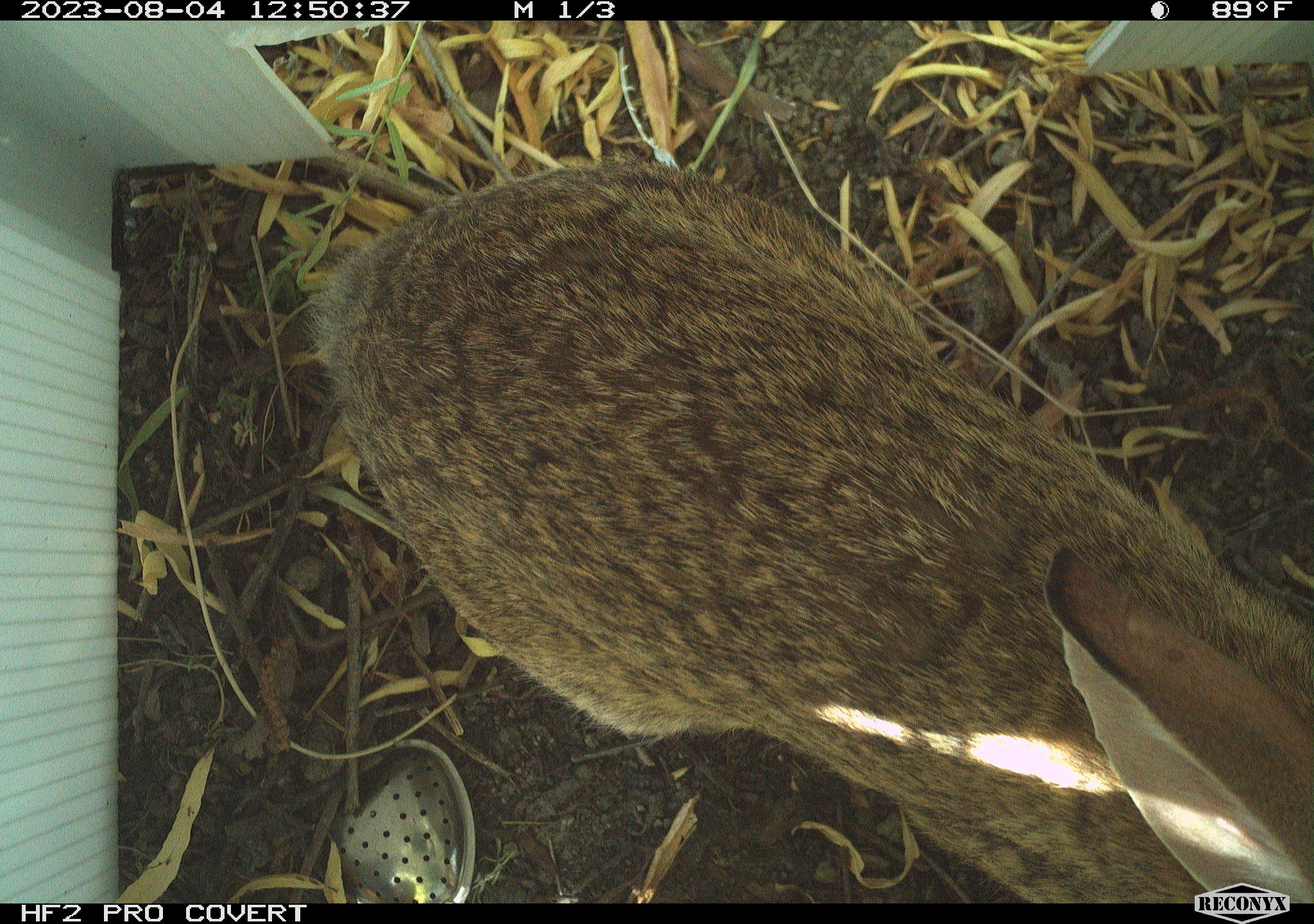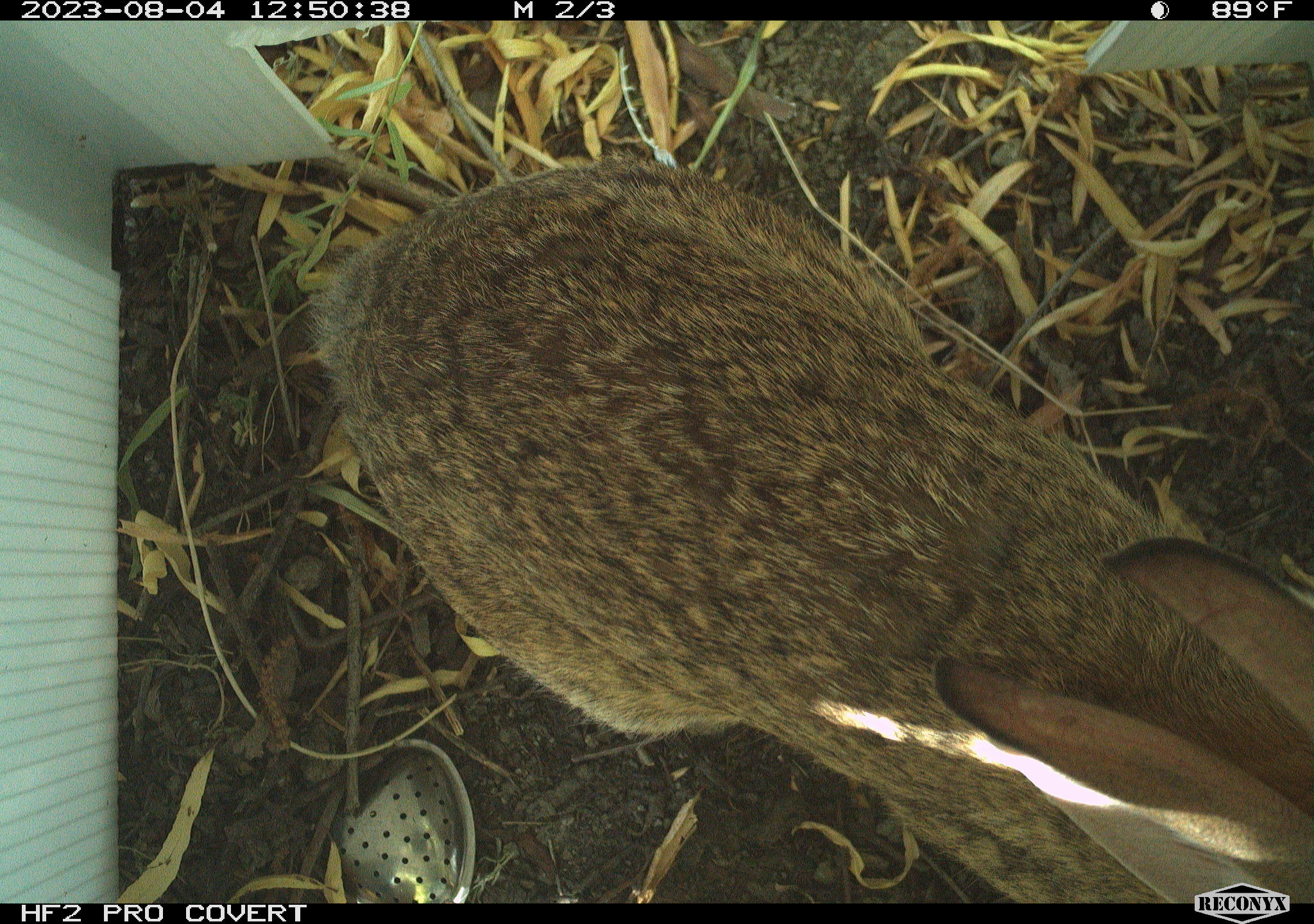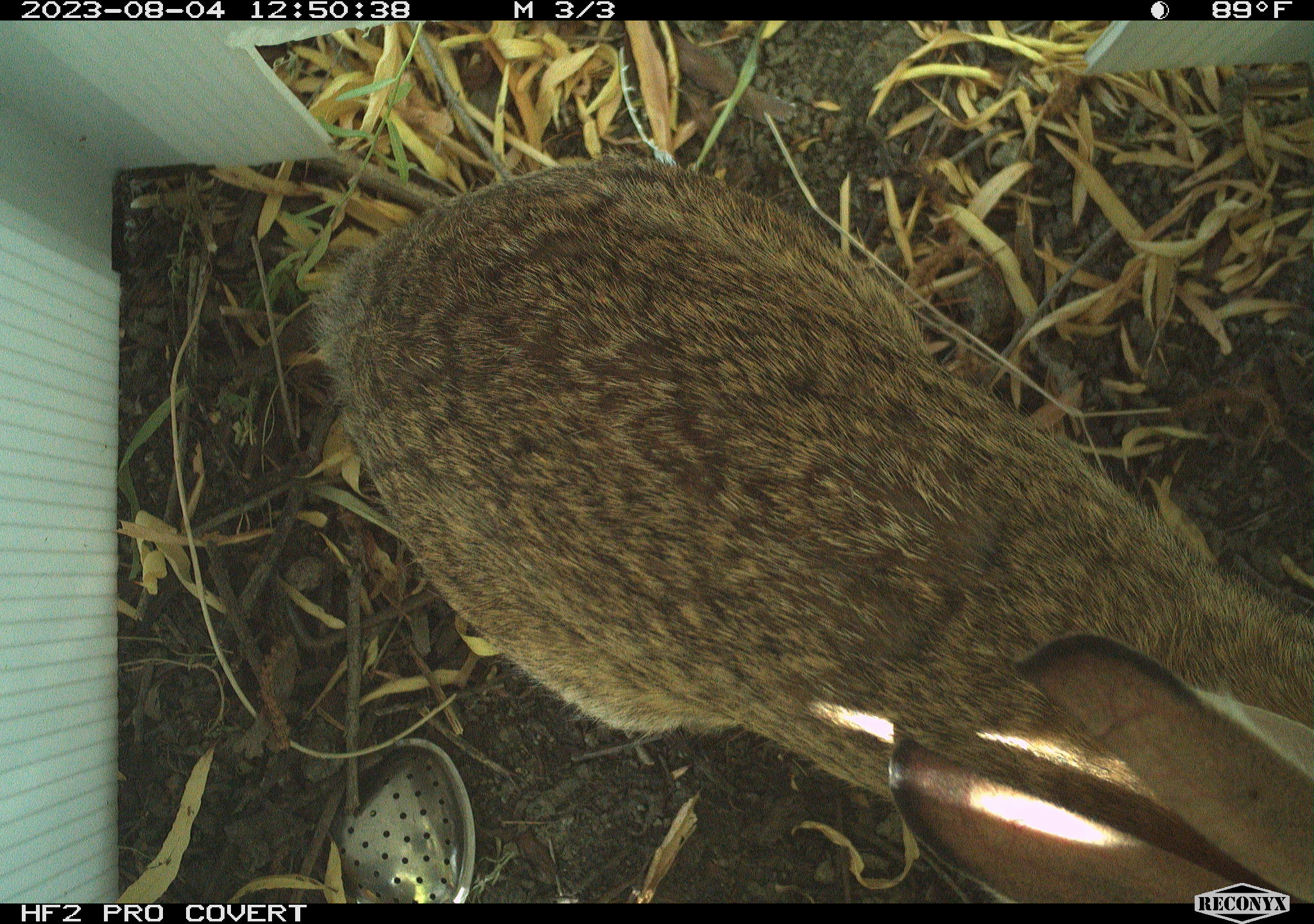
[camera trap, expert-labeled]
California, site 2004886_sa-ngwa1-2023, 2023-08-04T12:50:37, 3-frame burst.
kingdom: Animalia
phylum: Chordata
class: Mammalia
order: Lagomorpha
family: Leporidae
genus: Sylvilagus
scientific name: Sylvilagus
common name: cottontail rabbits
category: sylvilagus species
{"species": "sylvilagus species (cottontail rabbits) (Sylvilagus)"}